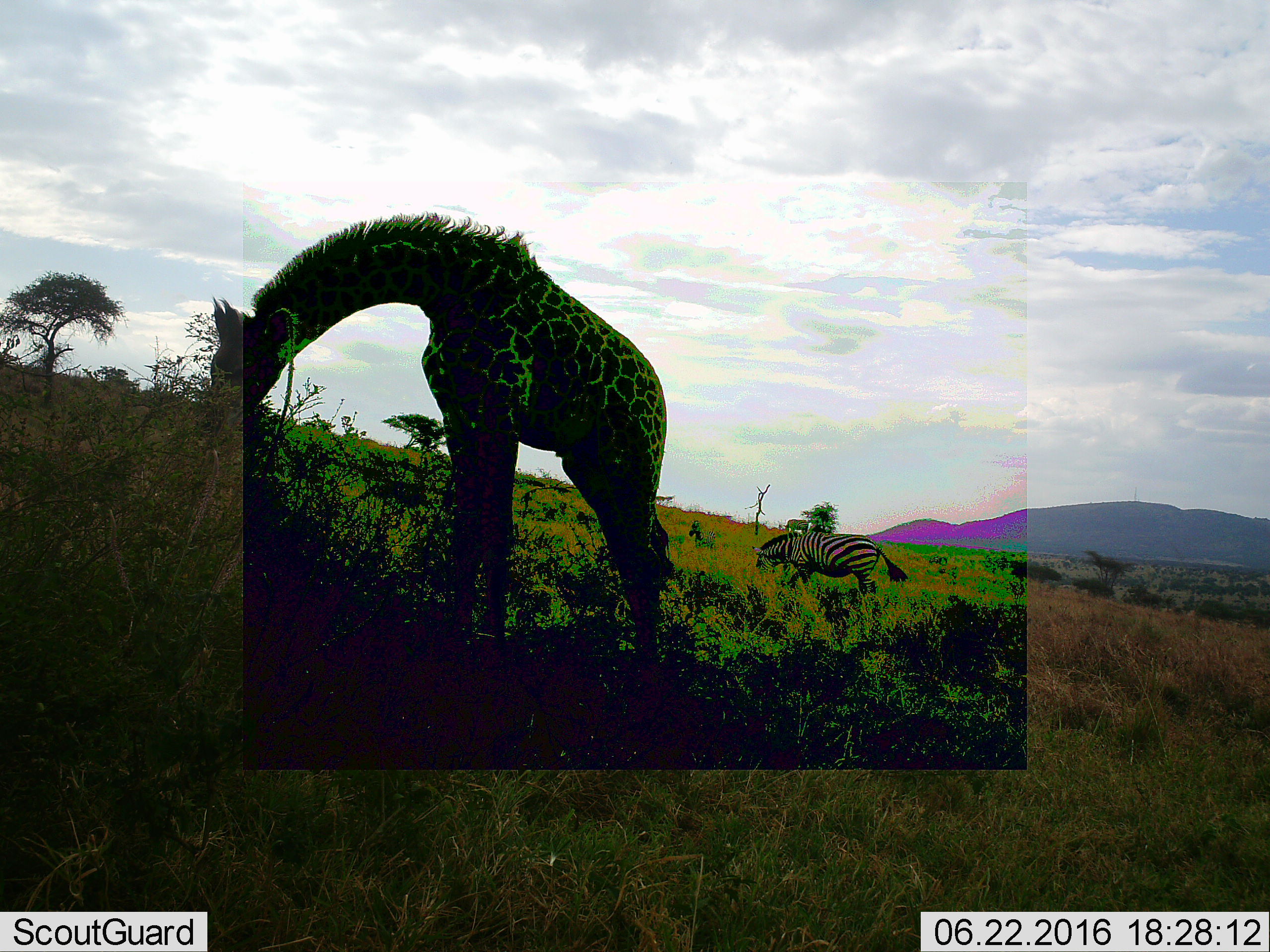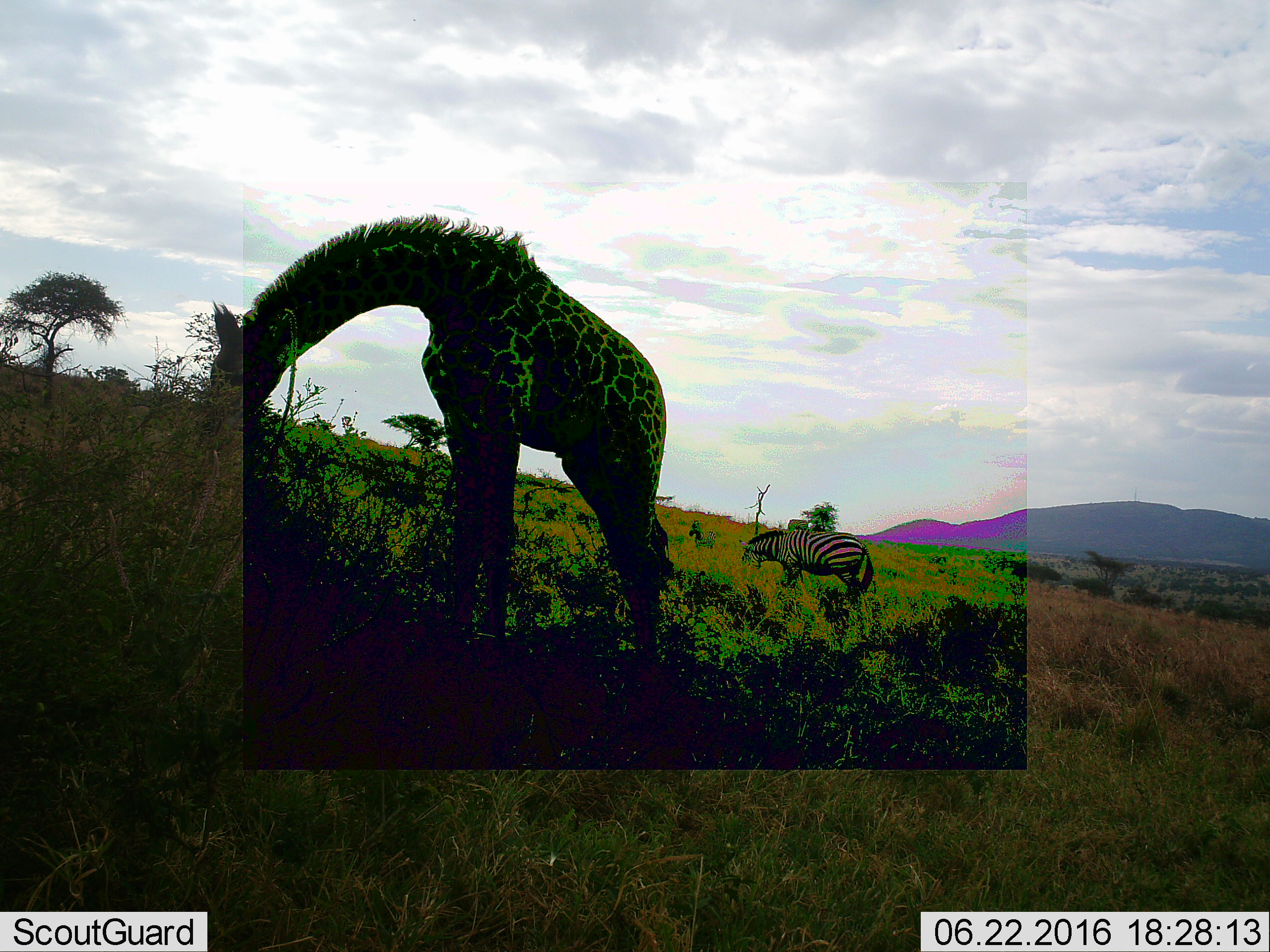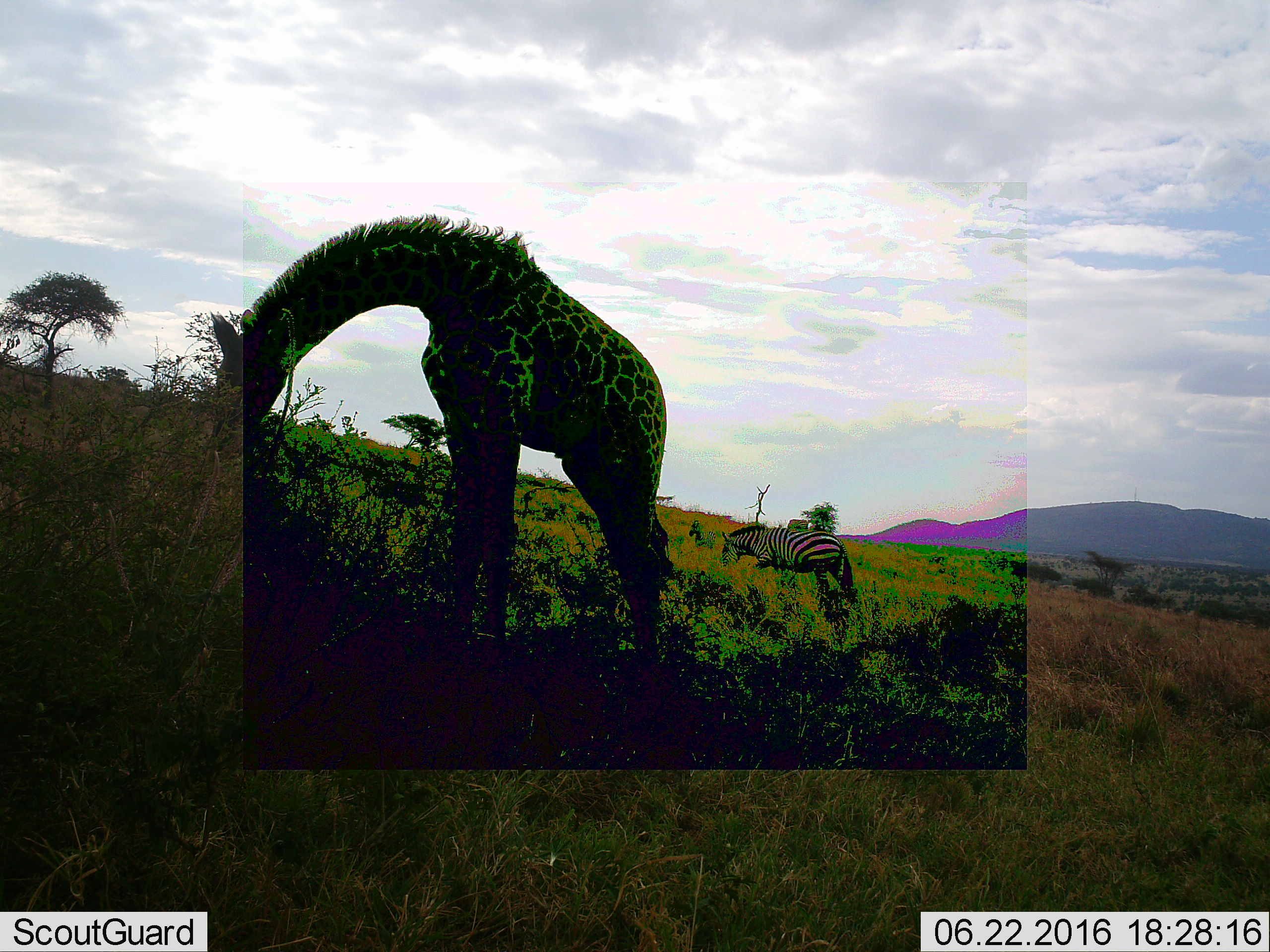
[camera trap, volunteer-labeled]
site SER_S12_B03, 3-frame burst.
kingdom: Animalia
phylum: Chordata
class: Mammalia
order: Artiodactyla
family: Giraffidae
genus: Giraffa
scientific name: Giraffa camelopardalis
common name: giraffe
Giraffe (Giraffa camelopardalis), count 1. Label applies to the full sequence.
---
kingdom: Animalia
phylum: Chordata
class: Mammalia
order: Perissodactyla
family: Equidae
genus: Equus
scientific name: Equus quagga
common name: plains zebra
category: zebraplains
Zebraplains (plains zebra) (Equus quagga), count 1. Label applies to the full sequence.